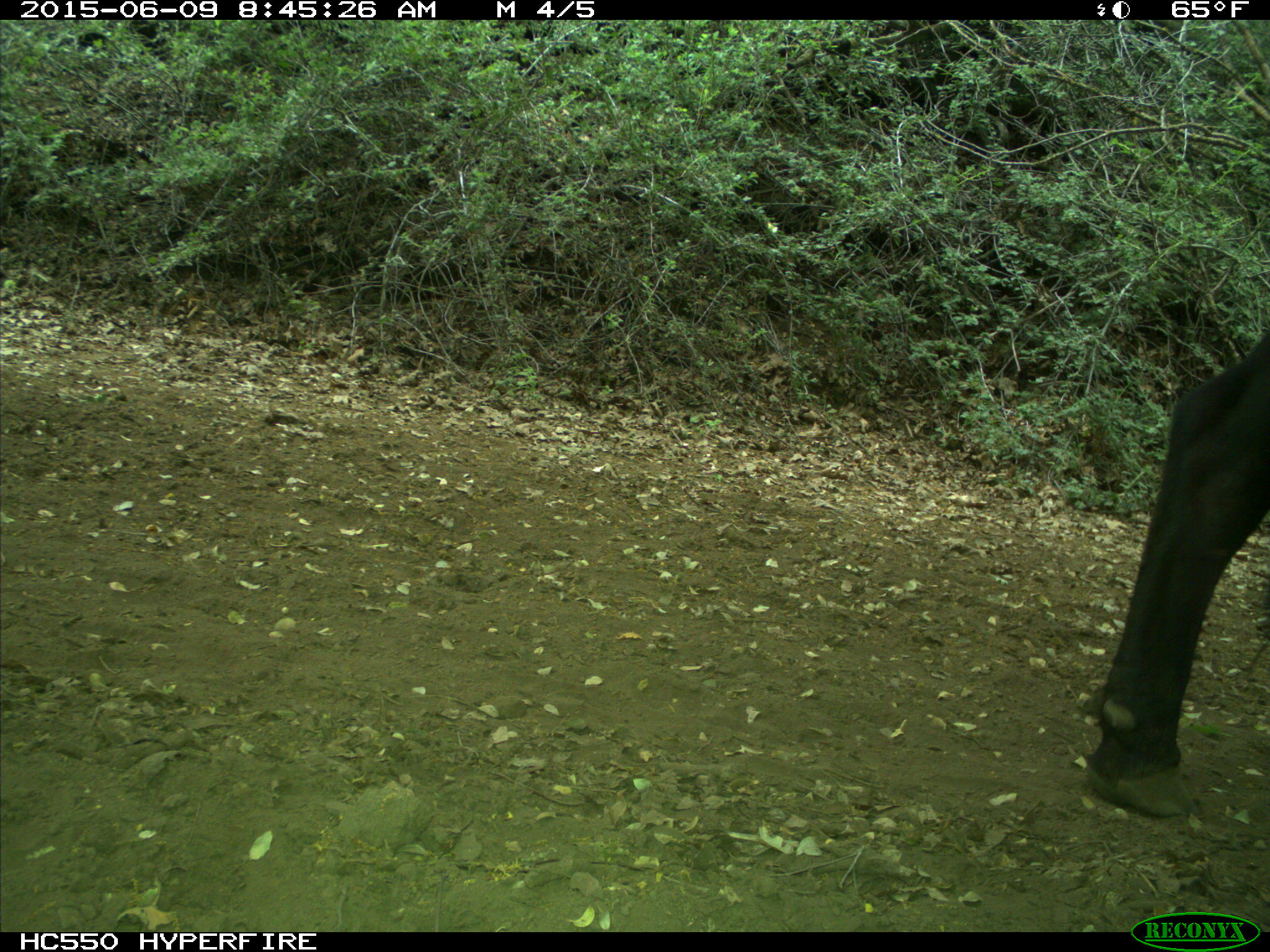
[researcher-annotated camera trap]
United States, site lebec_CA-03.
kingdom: Animalia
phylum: Chordata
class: Mammalia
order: Artiodactyla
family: Bovidae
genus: Bos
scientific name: Bos taurus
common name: domestic cow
Bos taurus (domestic cow).